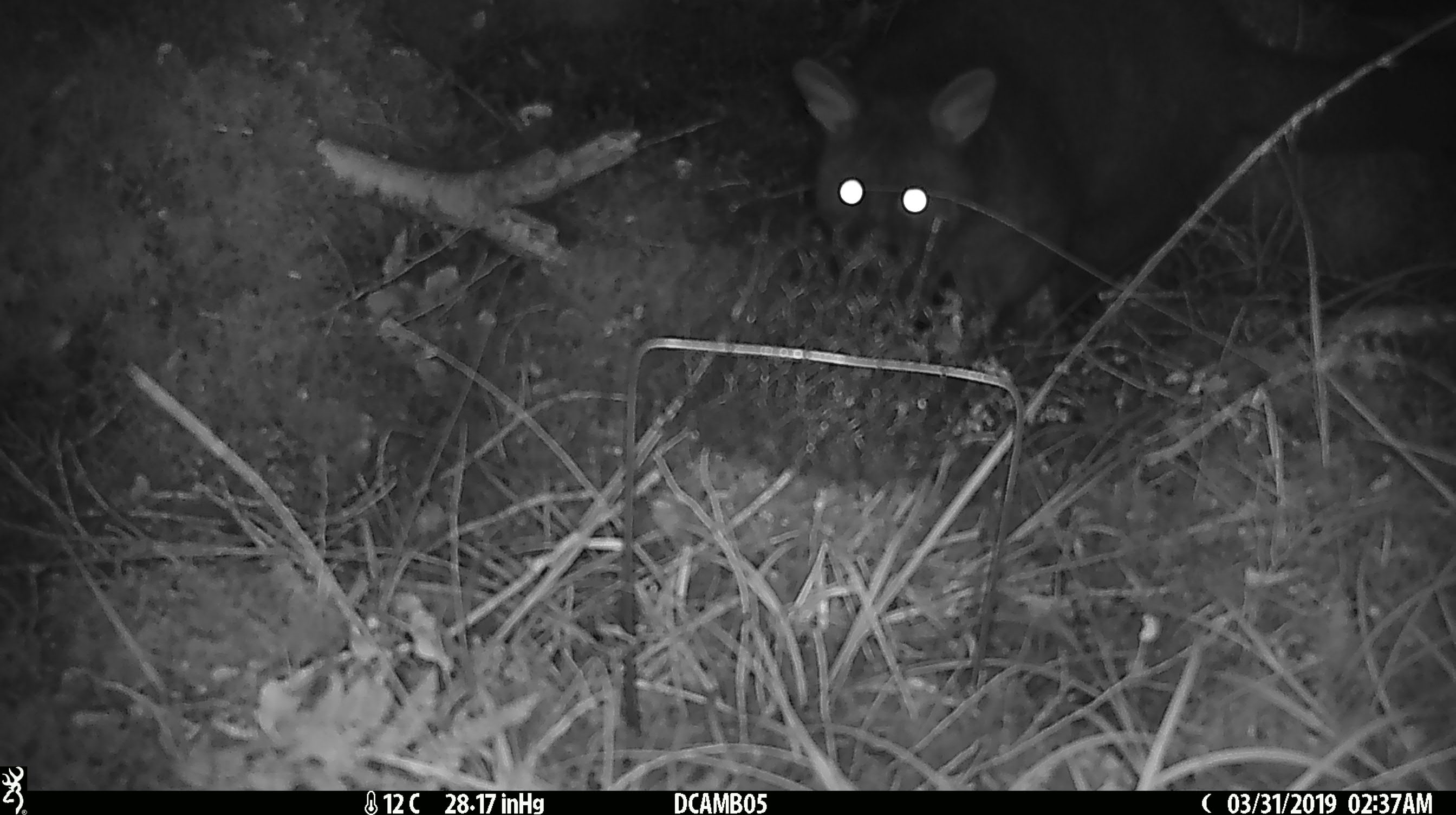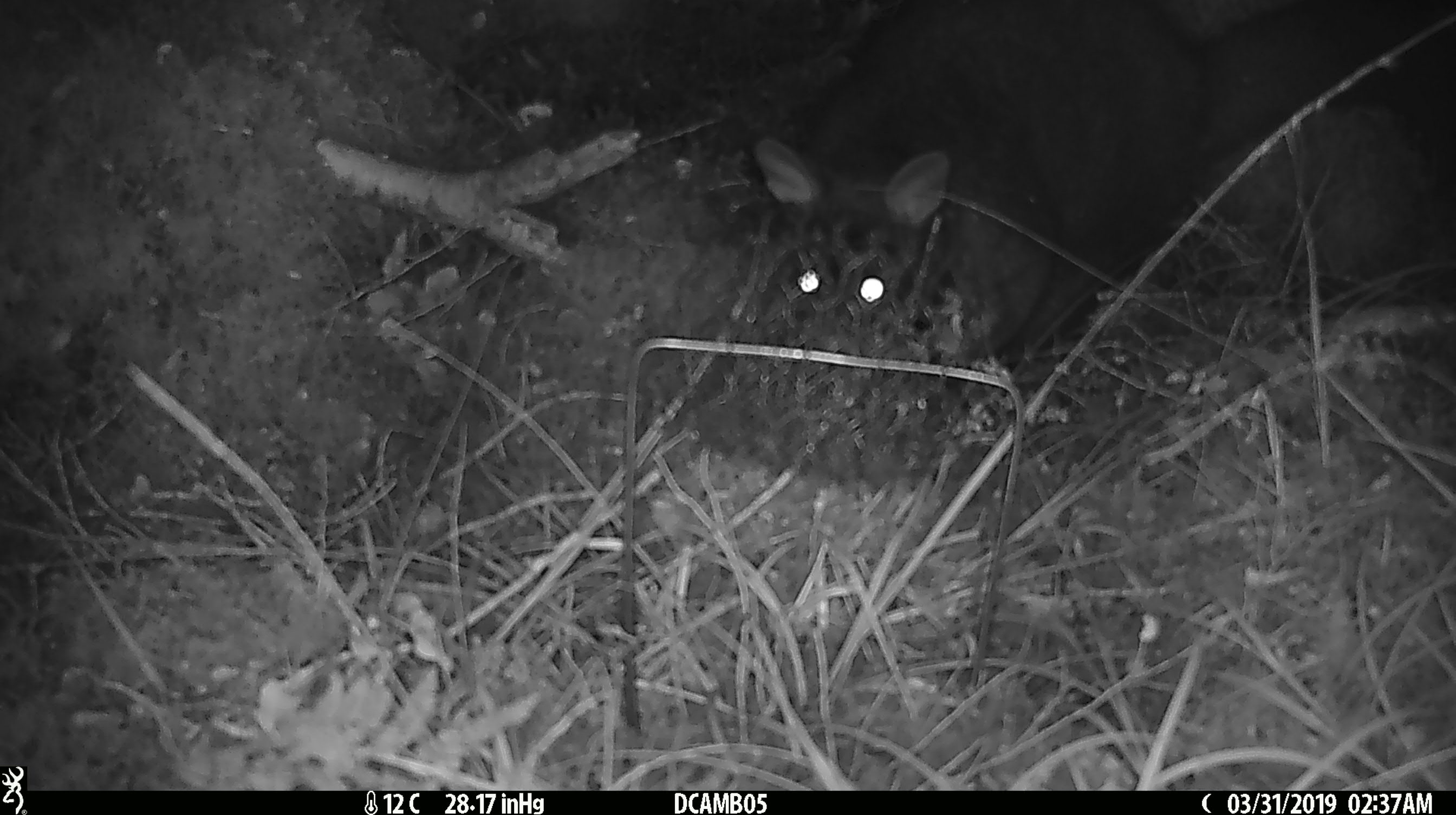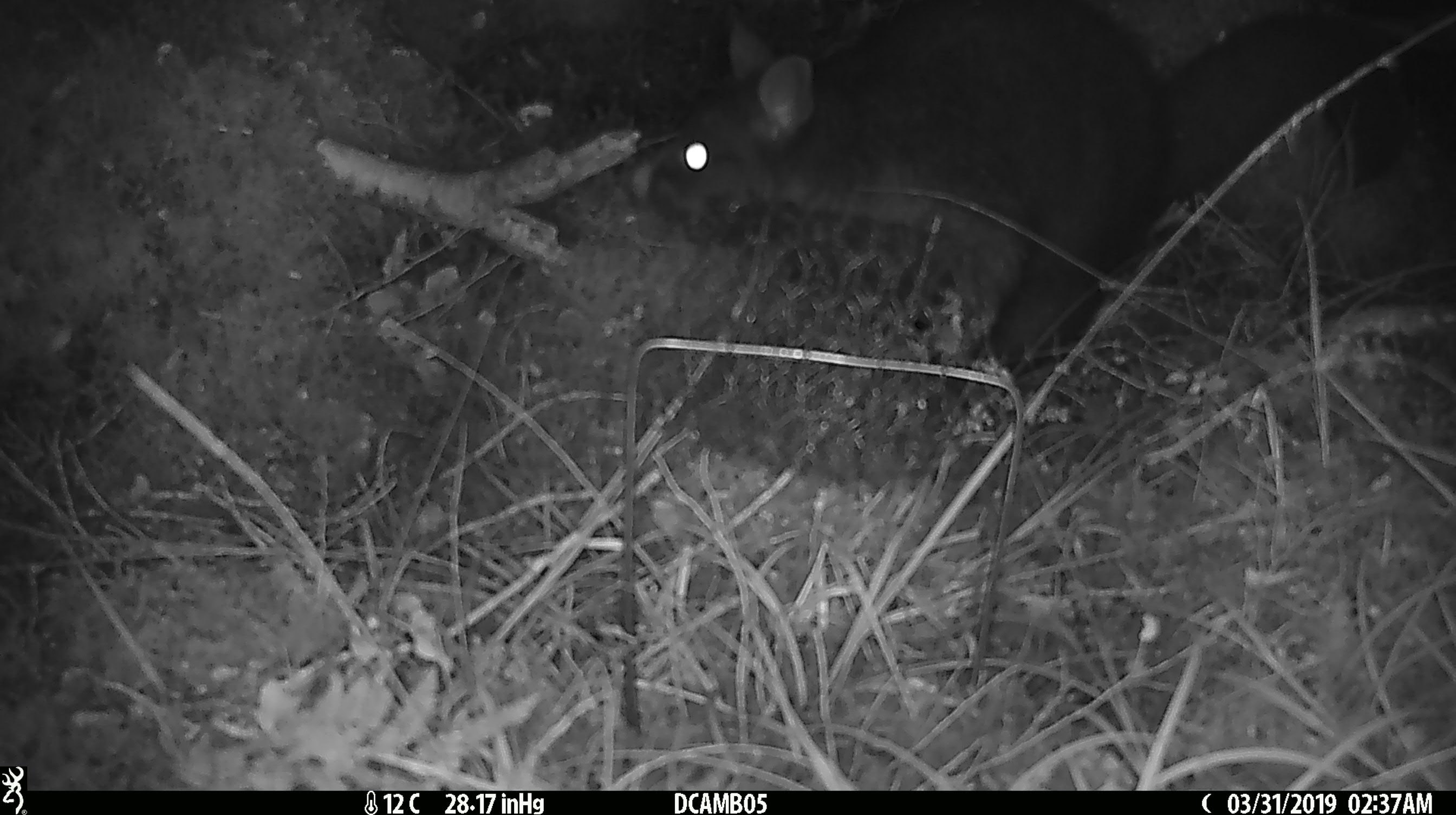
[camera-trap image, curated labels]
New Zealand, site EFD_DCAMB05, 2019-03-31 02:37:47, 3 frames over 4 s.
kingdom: Animalia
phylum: Chordata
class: Mammalia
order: Diprotodontia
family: Phalangeridae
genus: Trichosurus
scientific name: Trichosurus vulpecula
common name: common brushtail possum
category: possum